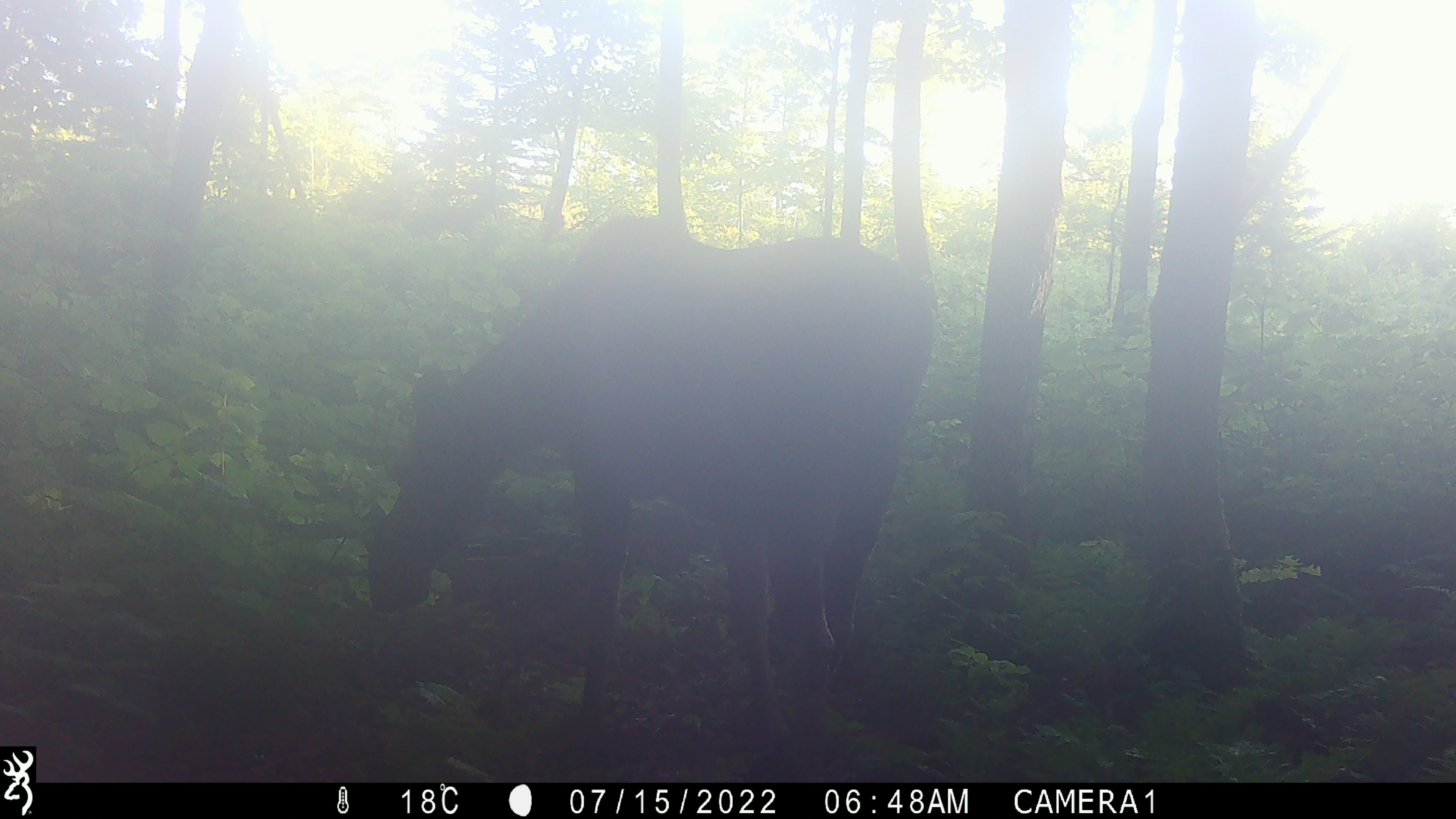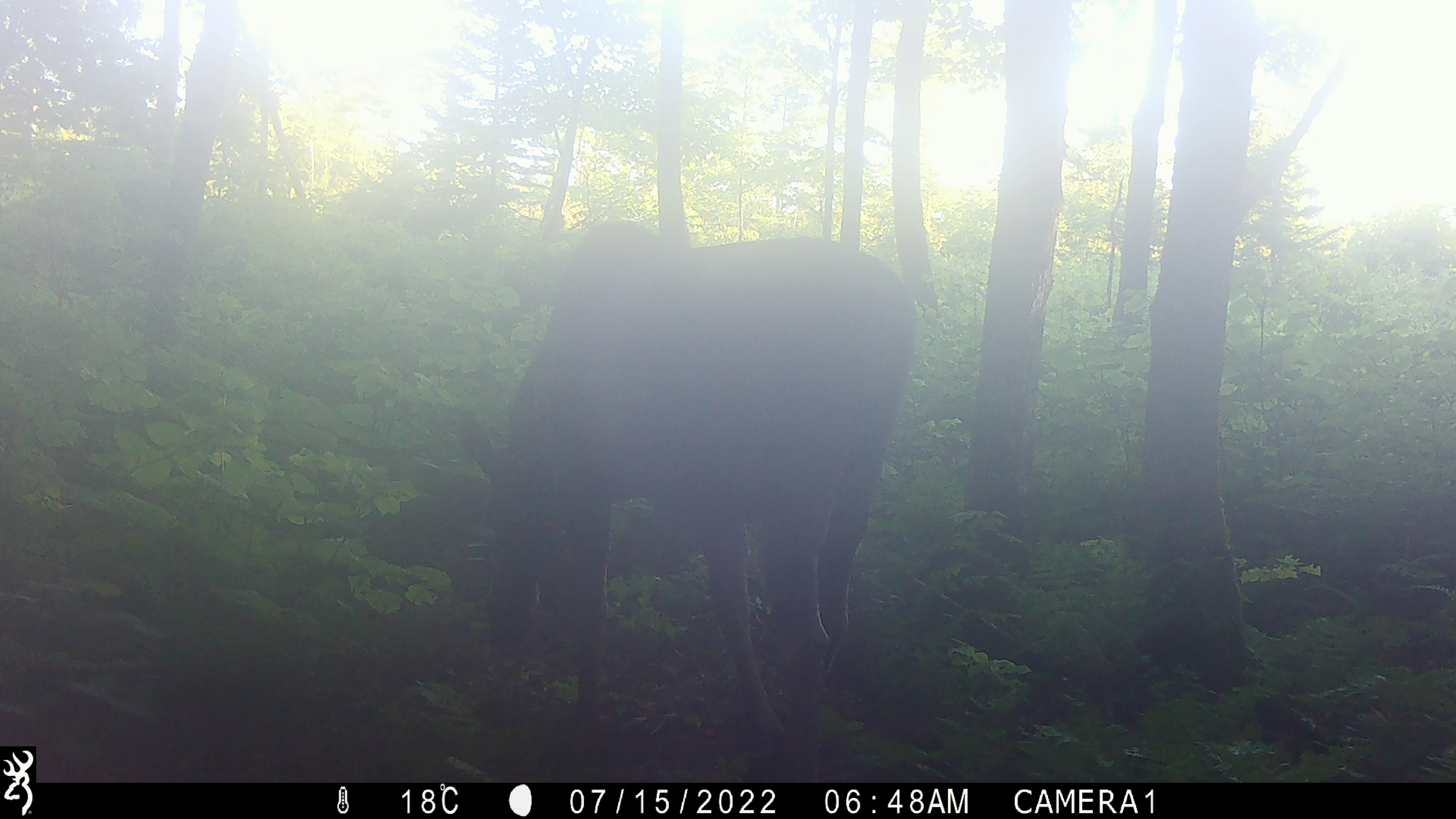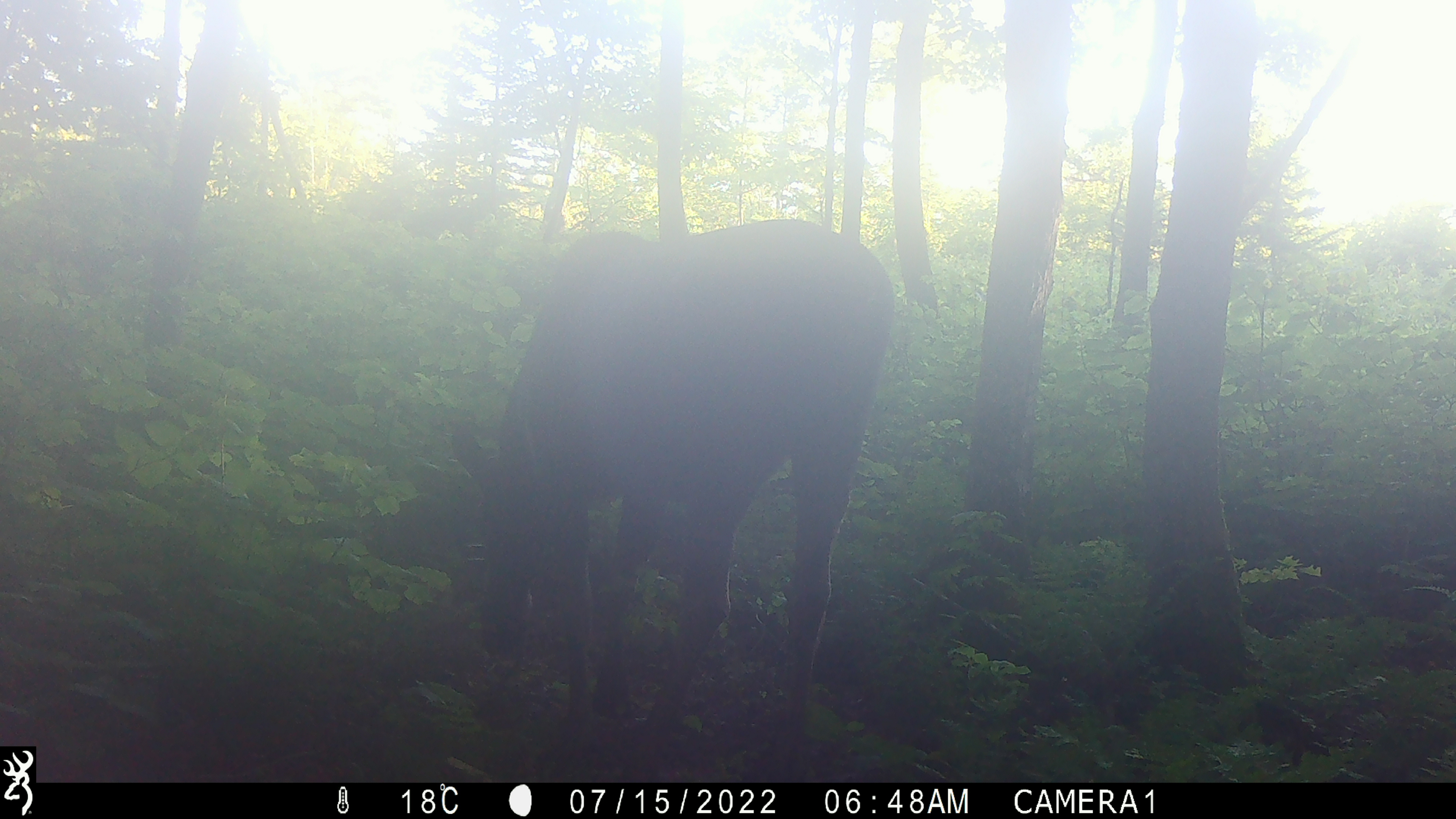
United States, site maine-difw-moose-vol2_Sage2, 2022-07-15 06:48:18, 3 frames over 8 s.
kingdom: Animalia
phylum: Chordata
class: Mammalia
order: Artiodactyla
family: Cervidae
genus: Alces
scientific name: Alces alces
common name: moose